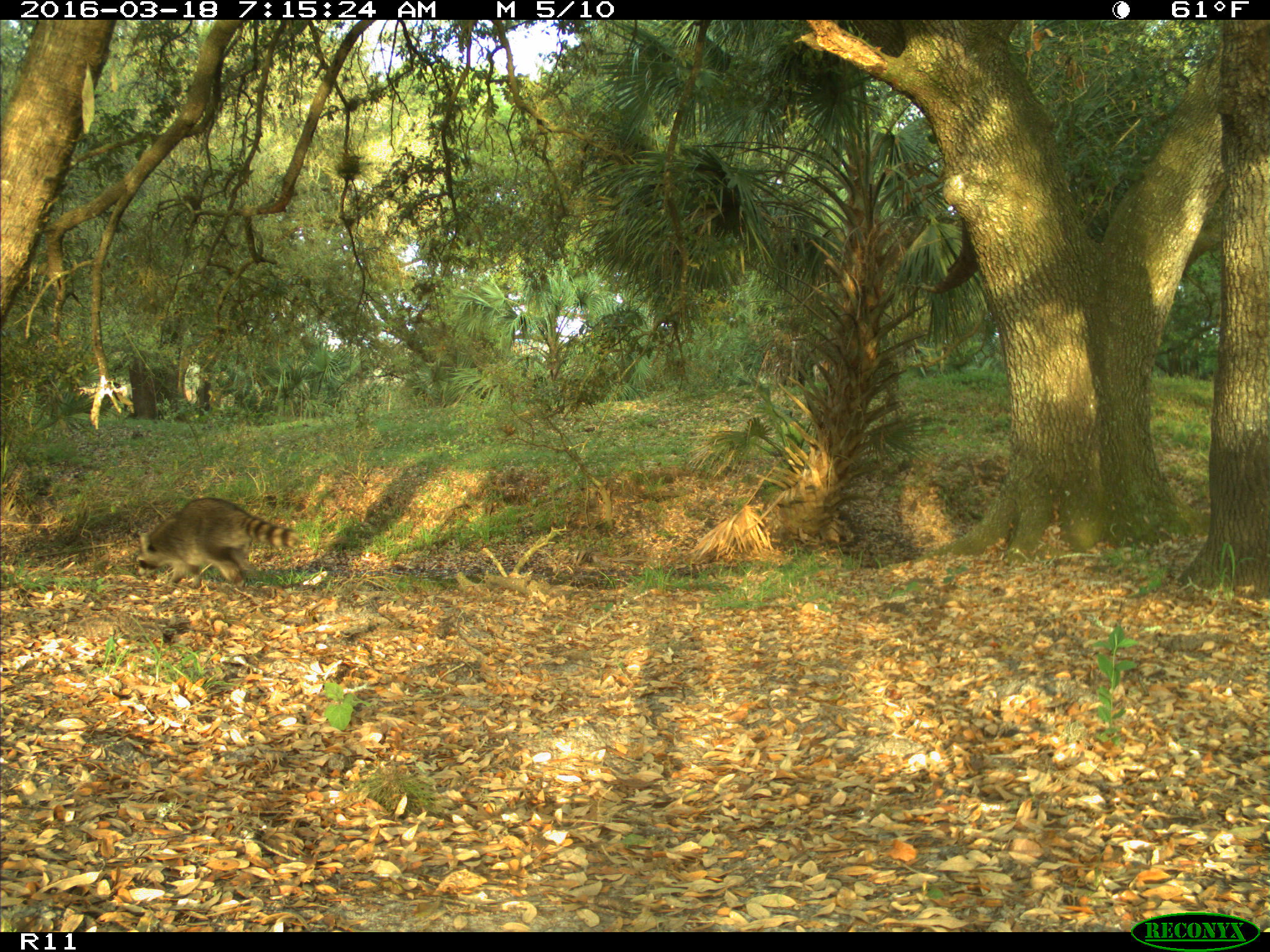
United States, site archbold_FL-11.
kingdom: Animalia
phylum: Chordata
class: Mammalia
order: Carnivora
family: Procyonidae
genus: Procyon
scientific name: Procyon lotor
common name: common raccoon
Procyon lotor (common raccoon).